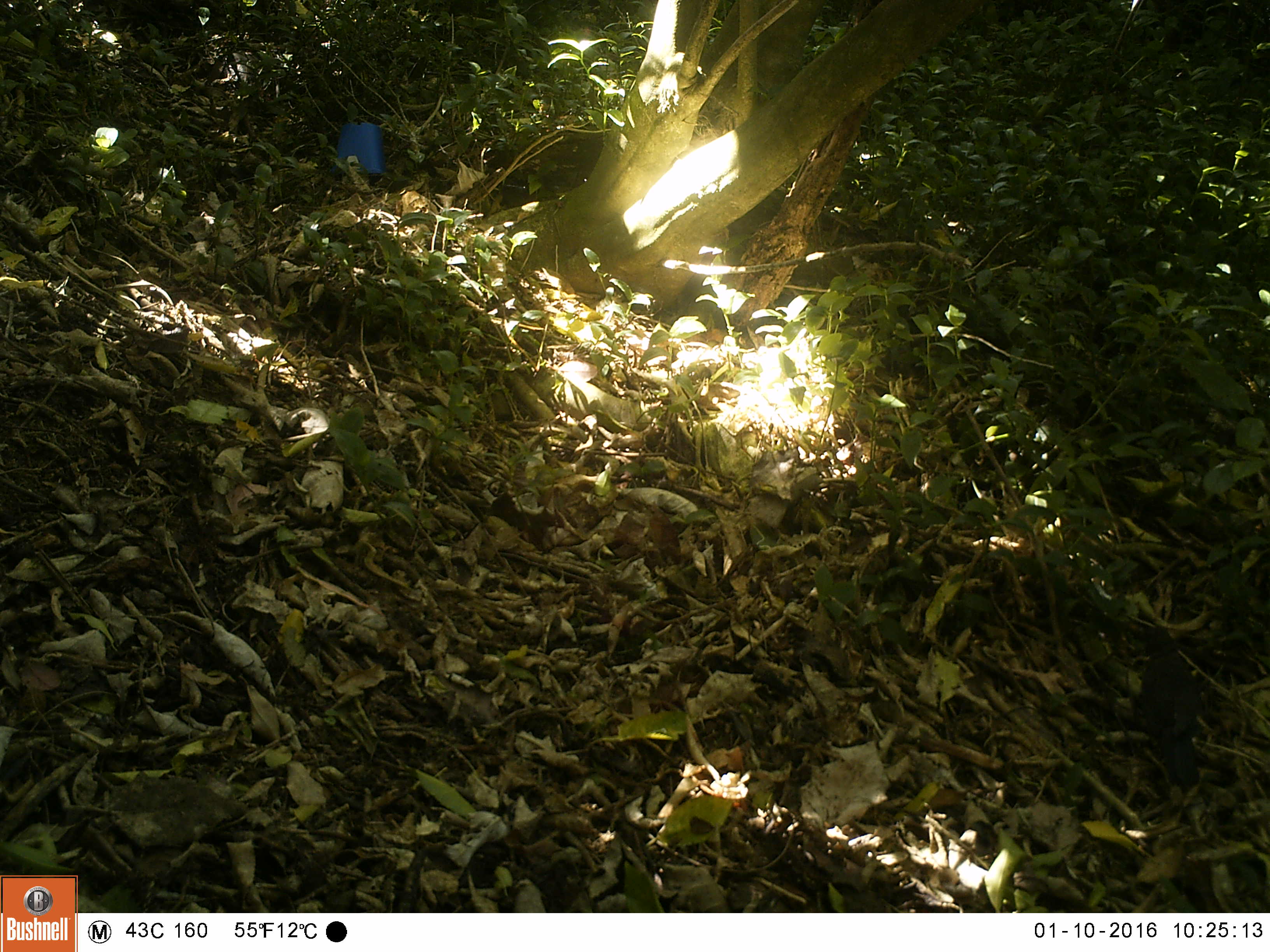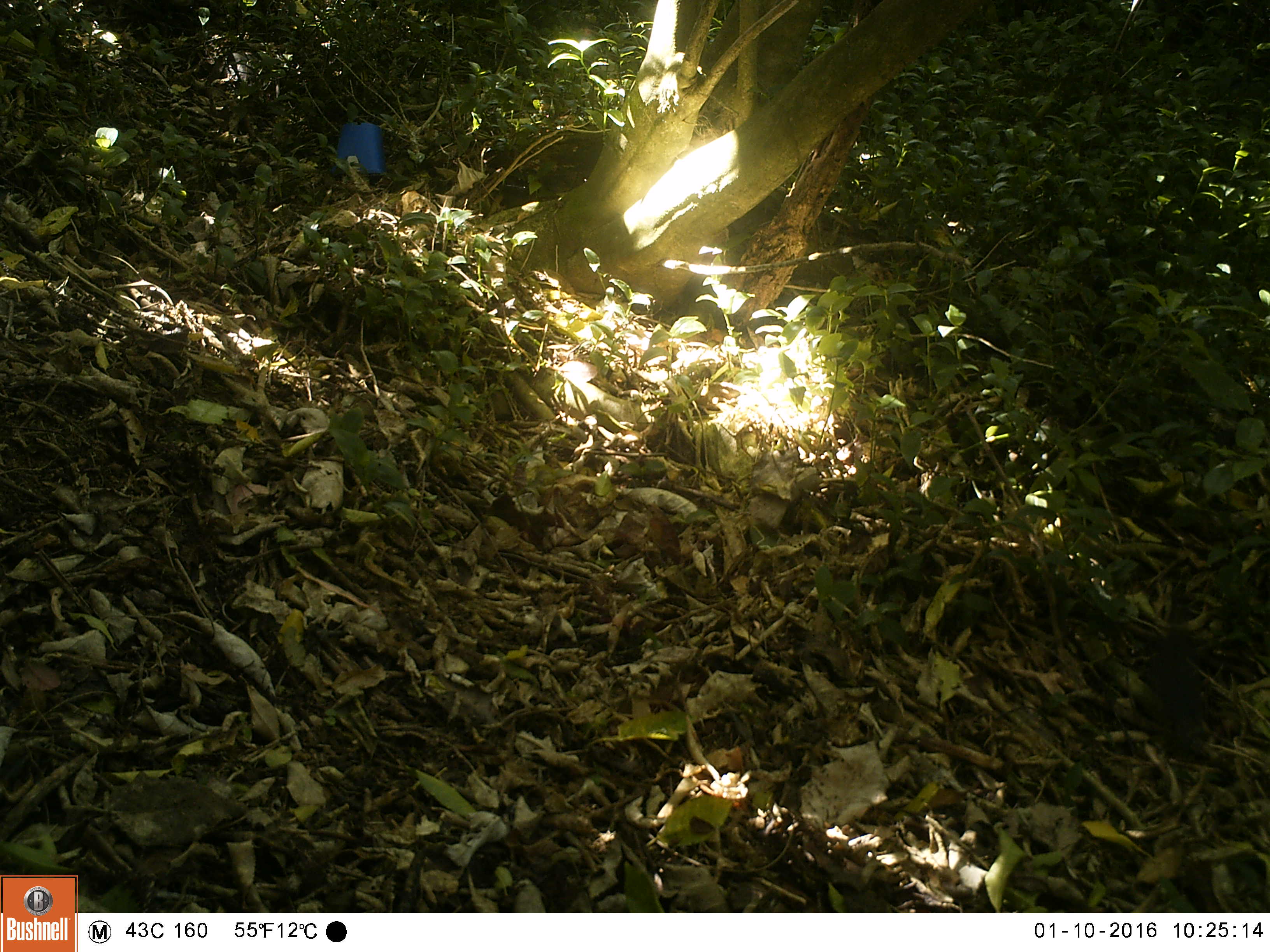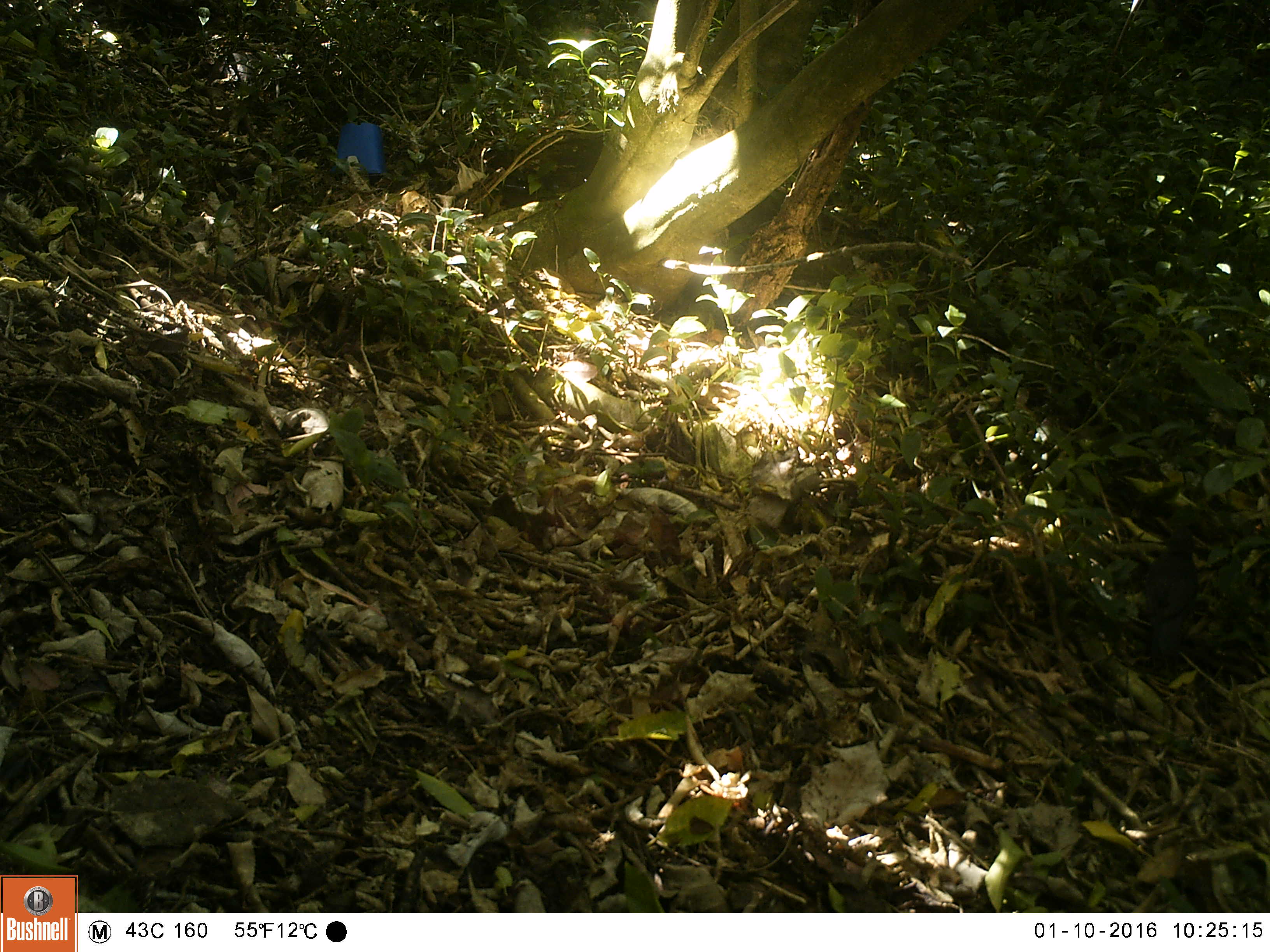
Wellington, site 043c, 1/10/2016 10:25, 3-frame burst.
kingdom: Animalia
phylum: Chordata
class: Aves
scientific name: Aves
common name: bird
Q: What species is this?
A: Bird (Aves).